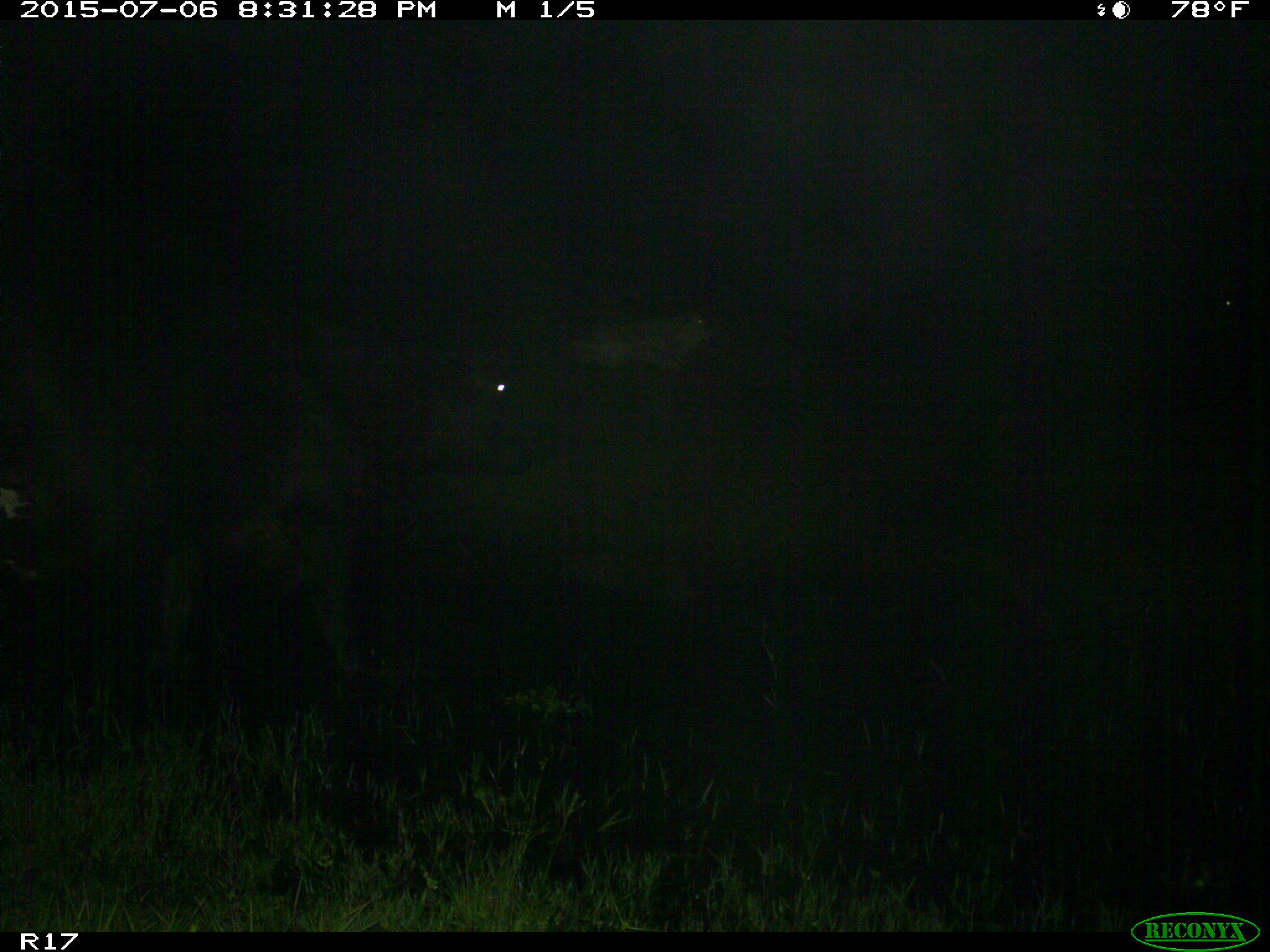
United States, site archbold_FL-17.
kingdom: Animalia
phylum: Chordata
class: Mammalia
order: Artiodactyla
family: Bovidae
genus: Bos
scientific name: Bos taurus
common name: domestic cow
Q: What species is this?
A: Bos taurus (domestic cow).